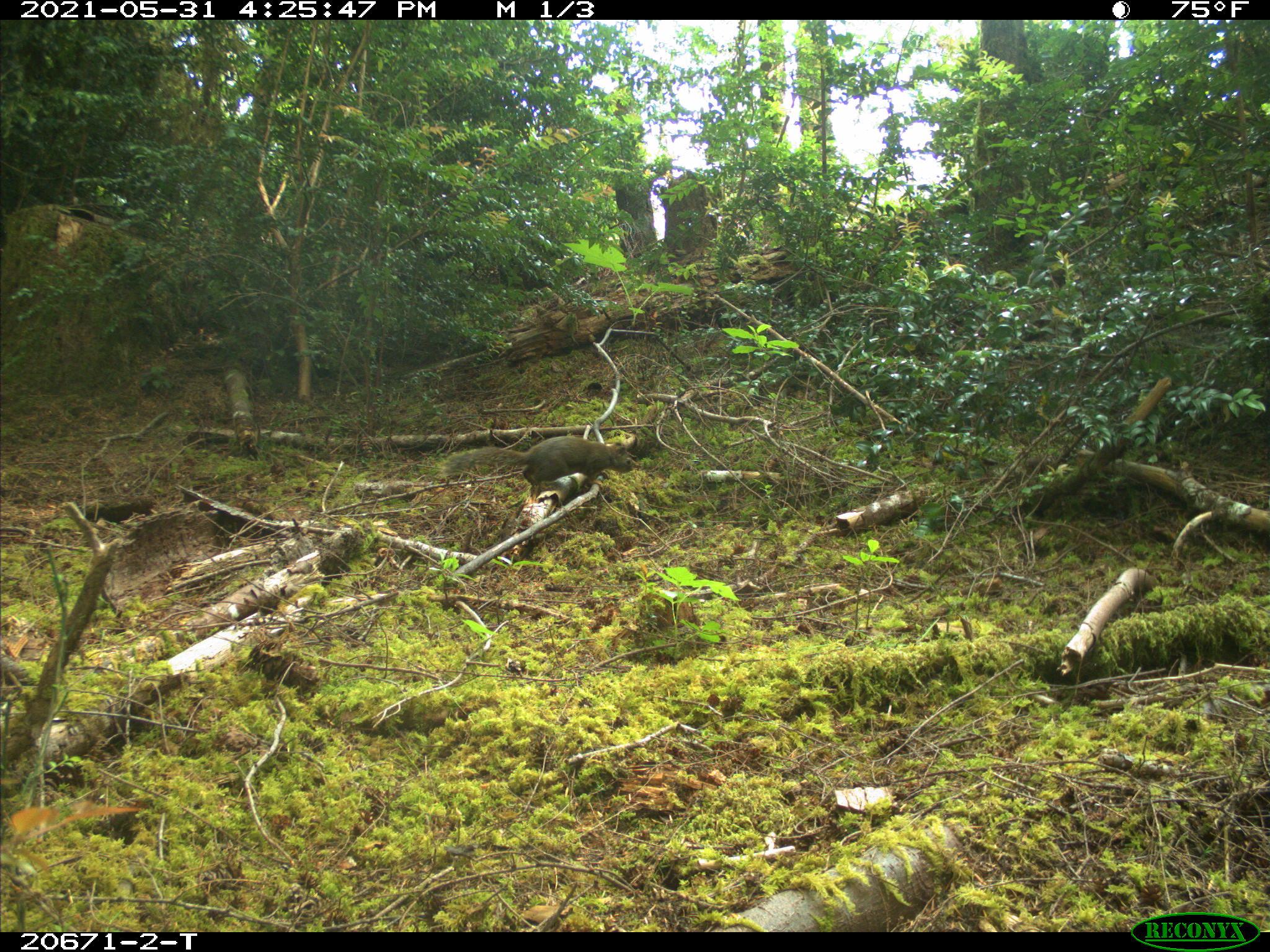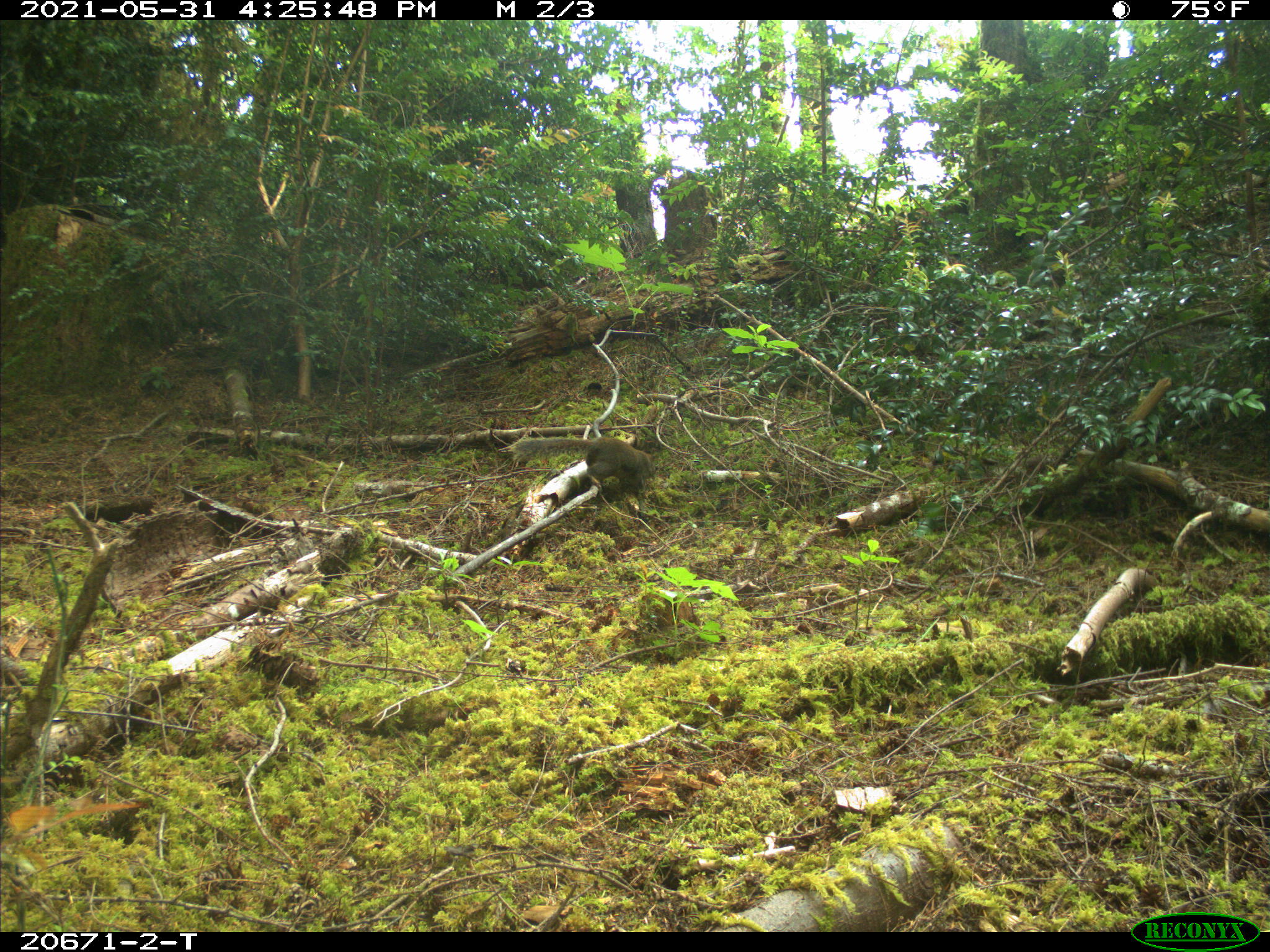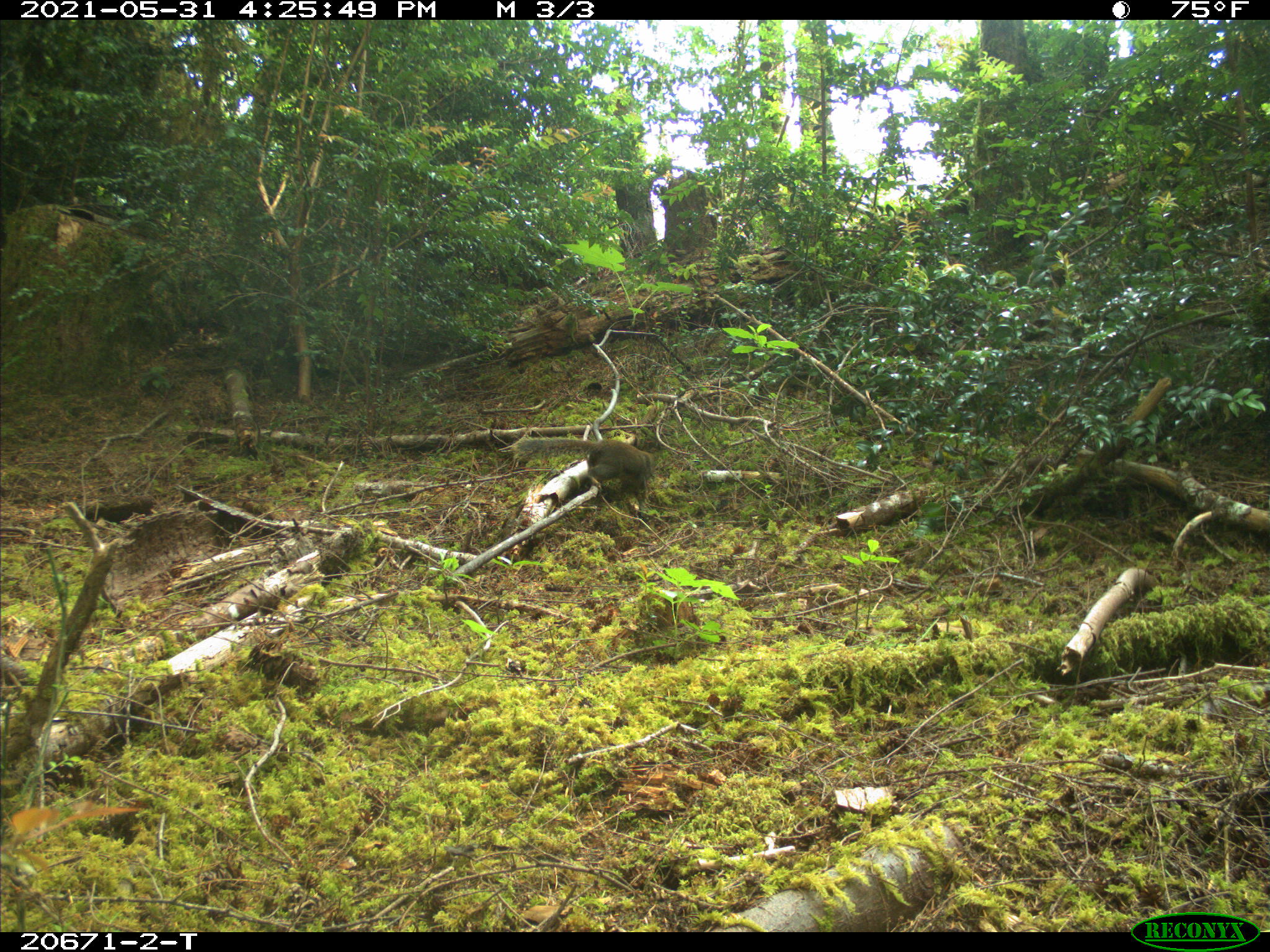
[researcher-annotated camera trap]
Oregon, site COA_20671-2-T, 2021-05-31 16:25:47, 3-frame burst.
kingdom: Animalia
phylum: Chordata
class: Mammalia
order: Rodentia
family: Sciuridae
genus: Tamiasciurus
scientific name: Tamiasciurus douglasii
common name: douglas squirrel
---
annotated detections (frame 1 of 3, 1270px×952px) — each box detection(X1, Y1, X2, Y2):
douglas squirrel: detection(427, 404, 652, 530)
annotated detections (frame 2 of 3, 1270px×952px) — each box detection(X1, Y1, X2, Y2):
douglas squirrel: detection(500, 405, 681, 518)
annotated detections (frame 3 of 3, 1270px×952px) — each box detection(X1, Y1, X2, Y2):
douglas squirrel: detection(494, 414, 673, 527)